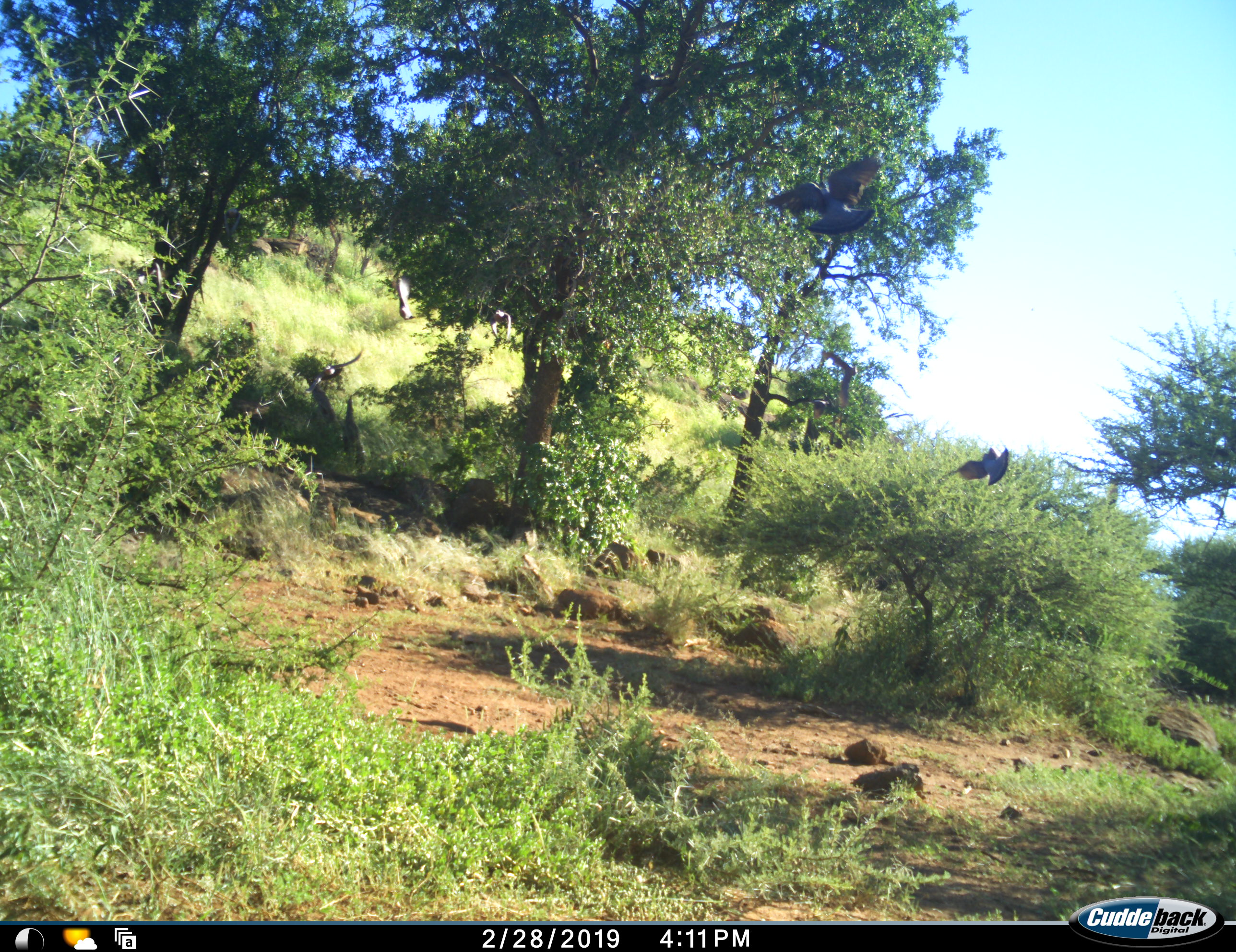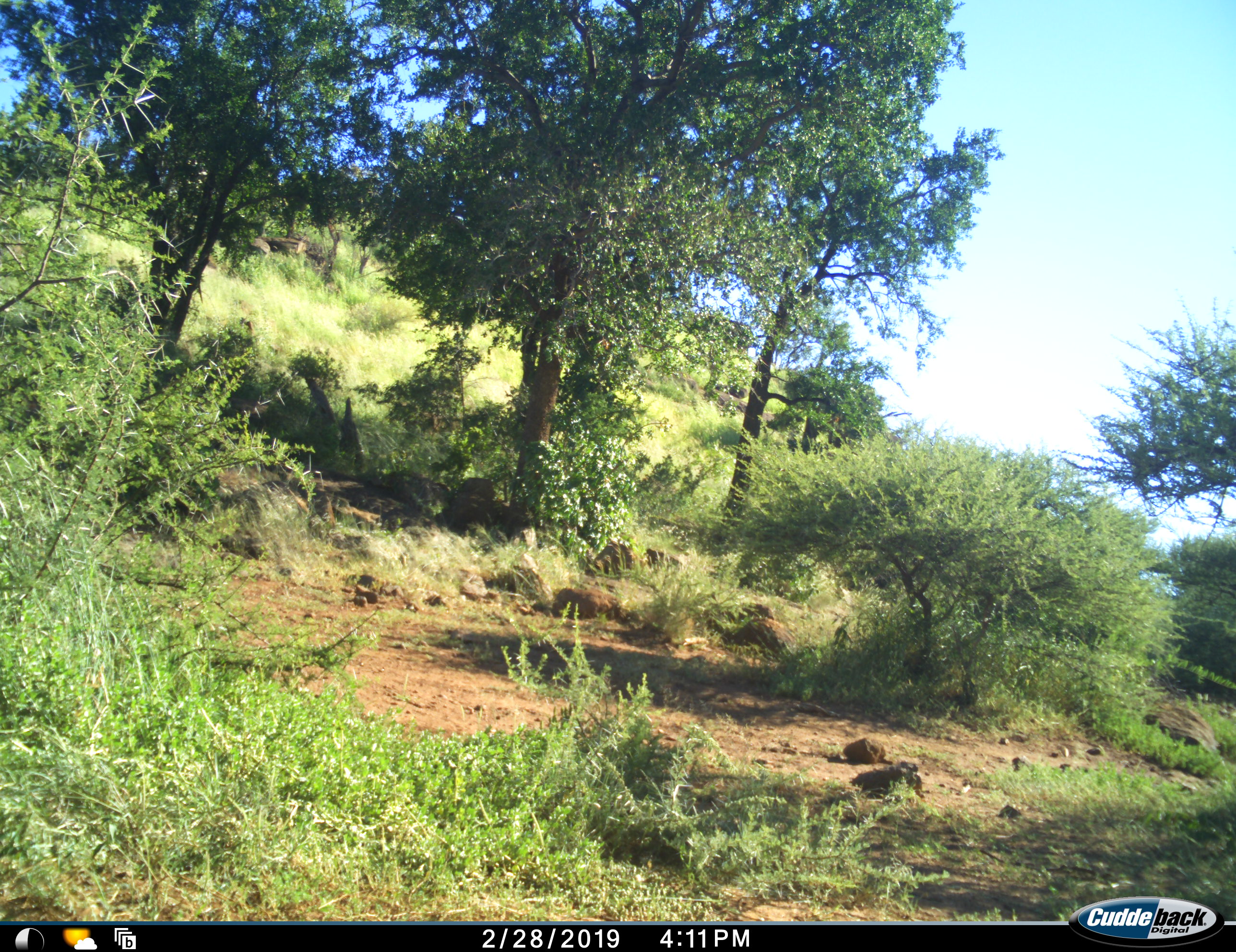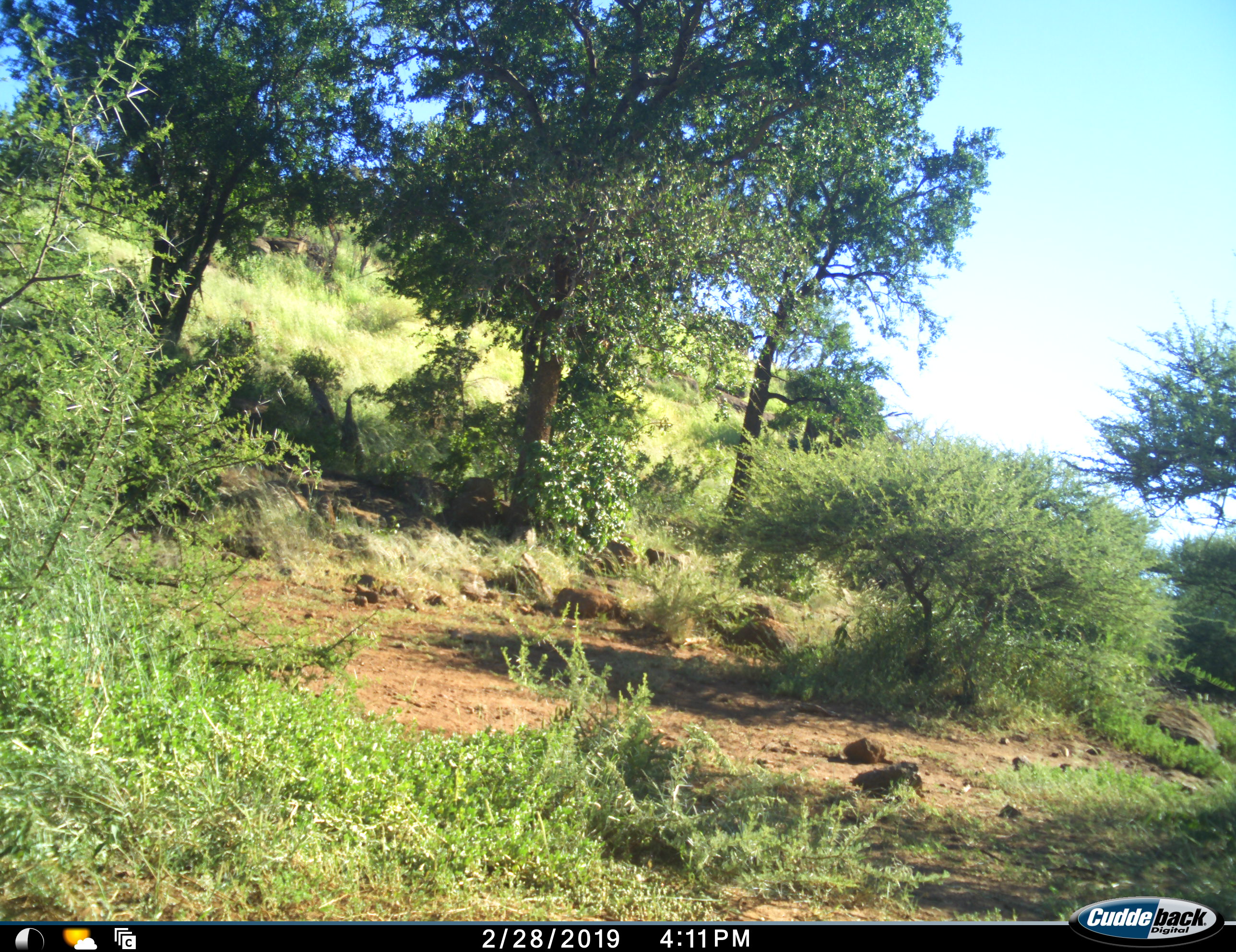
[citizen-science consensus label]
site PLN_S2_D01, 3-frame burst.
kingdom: Animalia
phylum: Chordata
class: Aves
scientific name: Aves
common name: bird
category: birdother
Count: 4.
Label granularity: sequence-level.